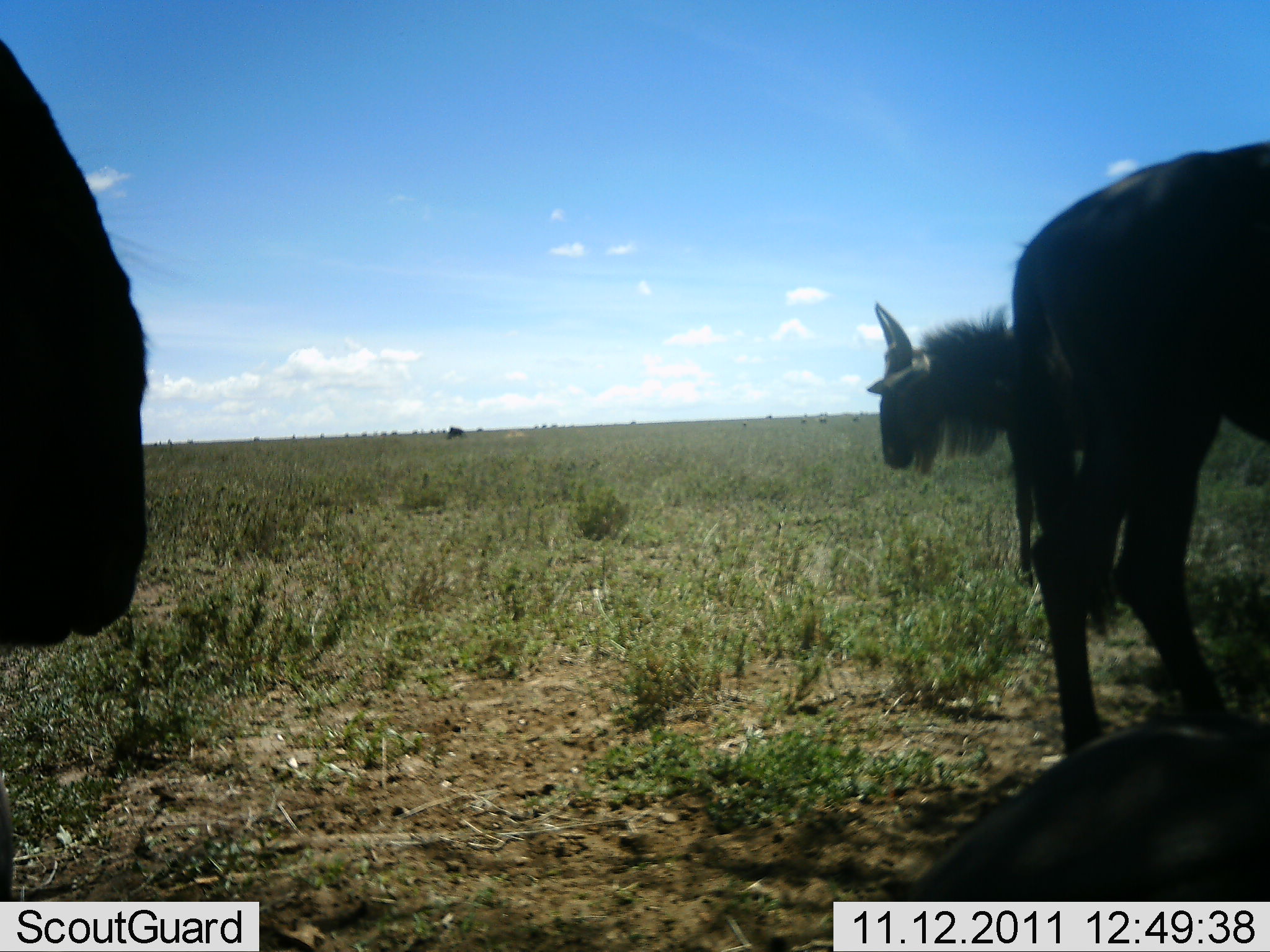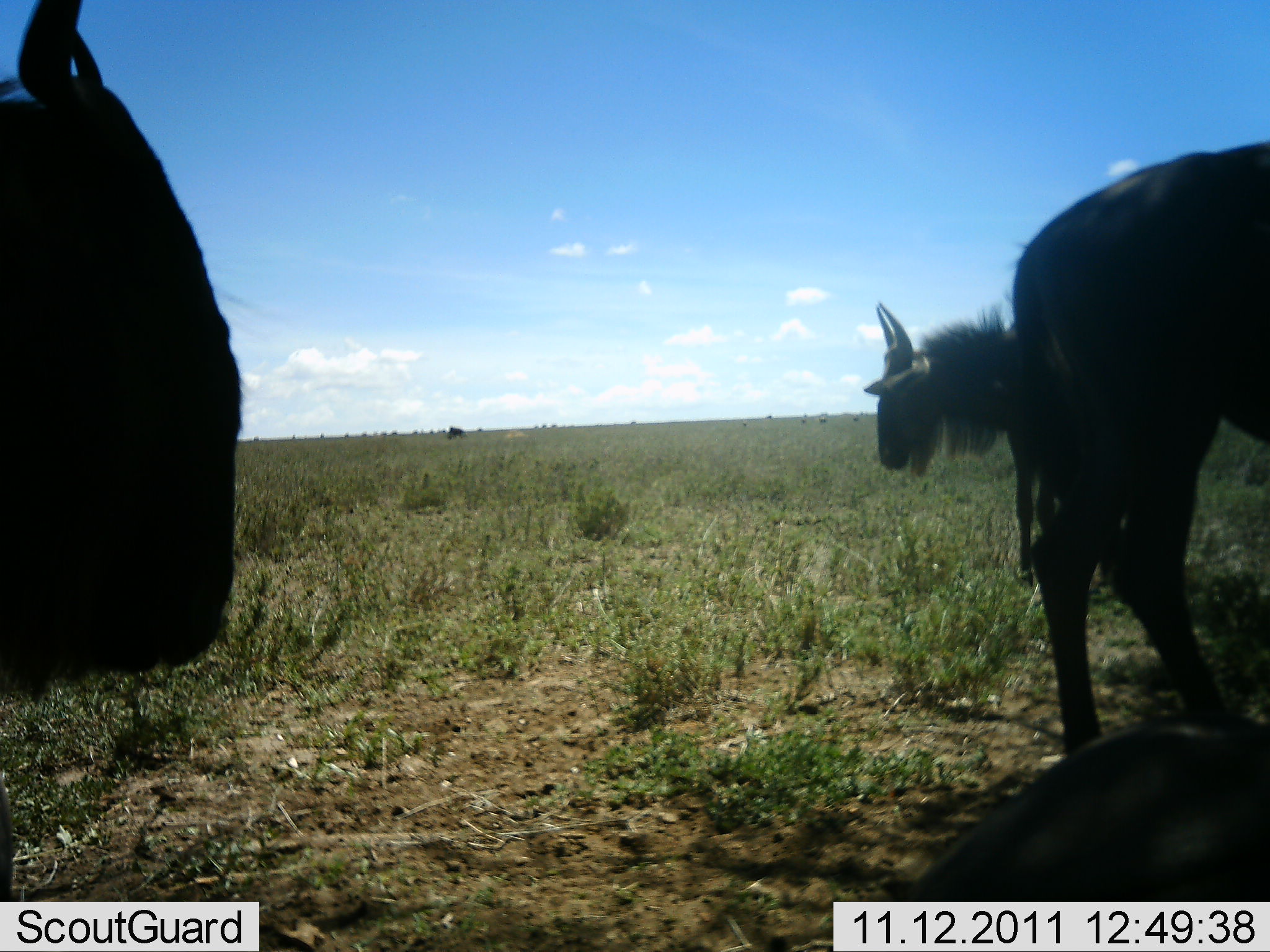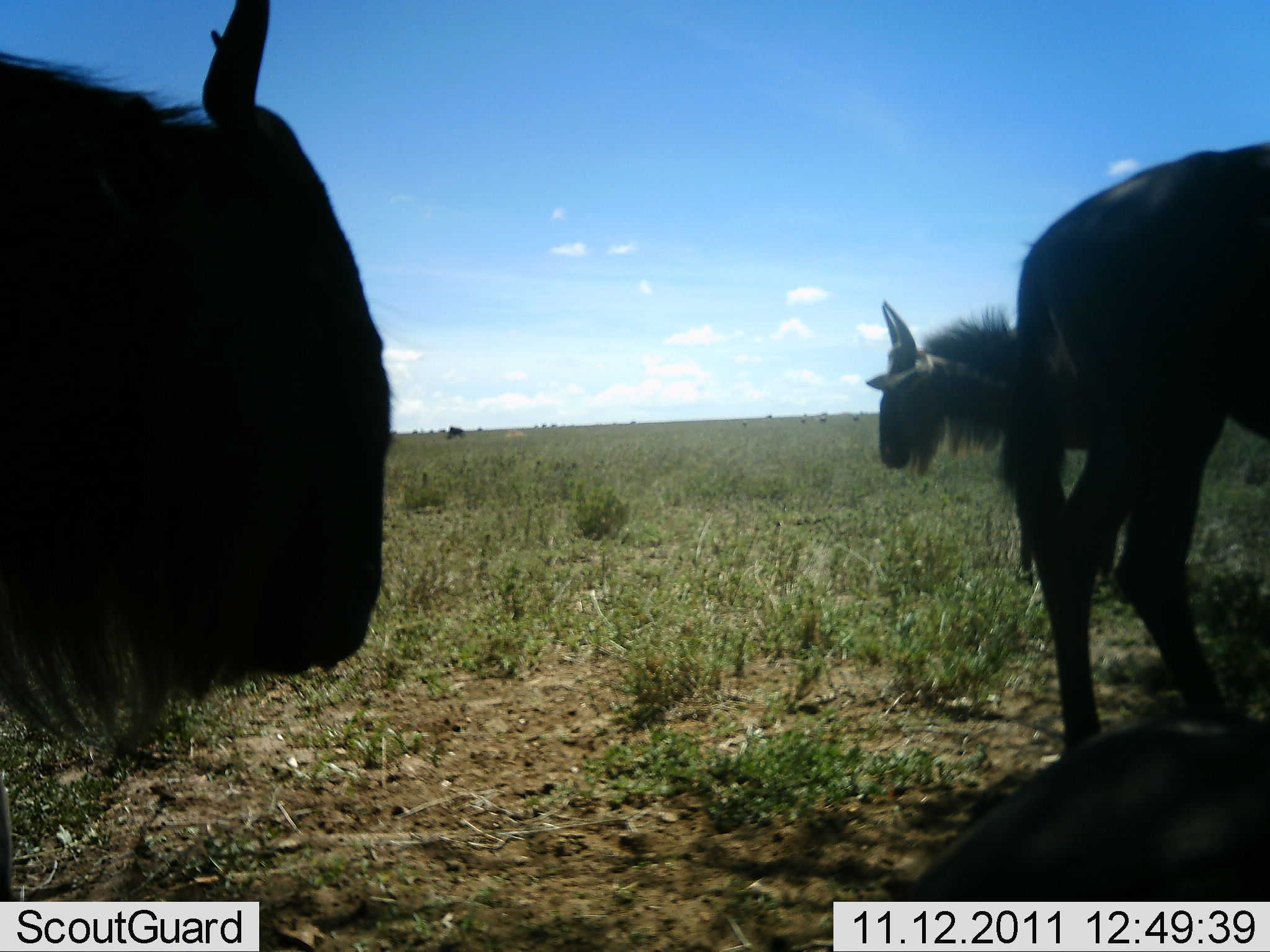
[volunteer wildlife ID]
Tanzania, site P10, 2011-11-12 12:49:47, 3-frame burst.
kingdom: Animalia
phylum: Chordata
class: Mammalia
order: Artiodactyla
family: Bovidae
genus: Connochaetes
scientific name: Connochaetes taurinus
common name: blue wildebeest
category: wildebeest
Wildebeest (blue wildebeest) (Connochaetes taurinus), count 3. Behavior (volunteer vote fractions): standing 92%, resting 25%, moving 25%, interacting 0%. Young present (vote fraction): 8%. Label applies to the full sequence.